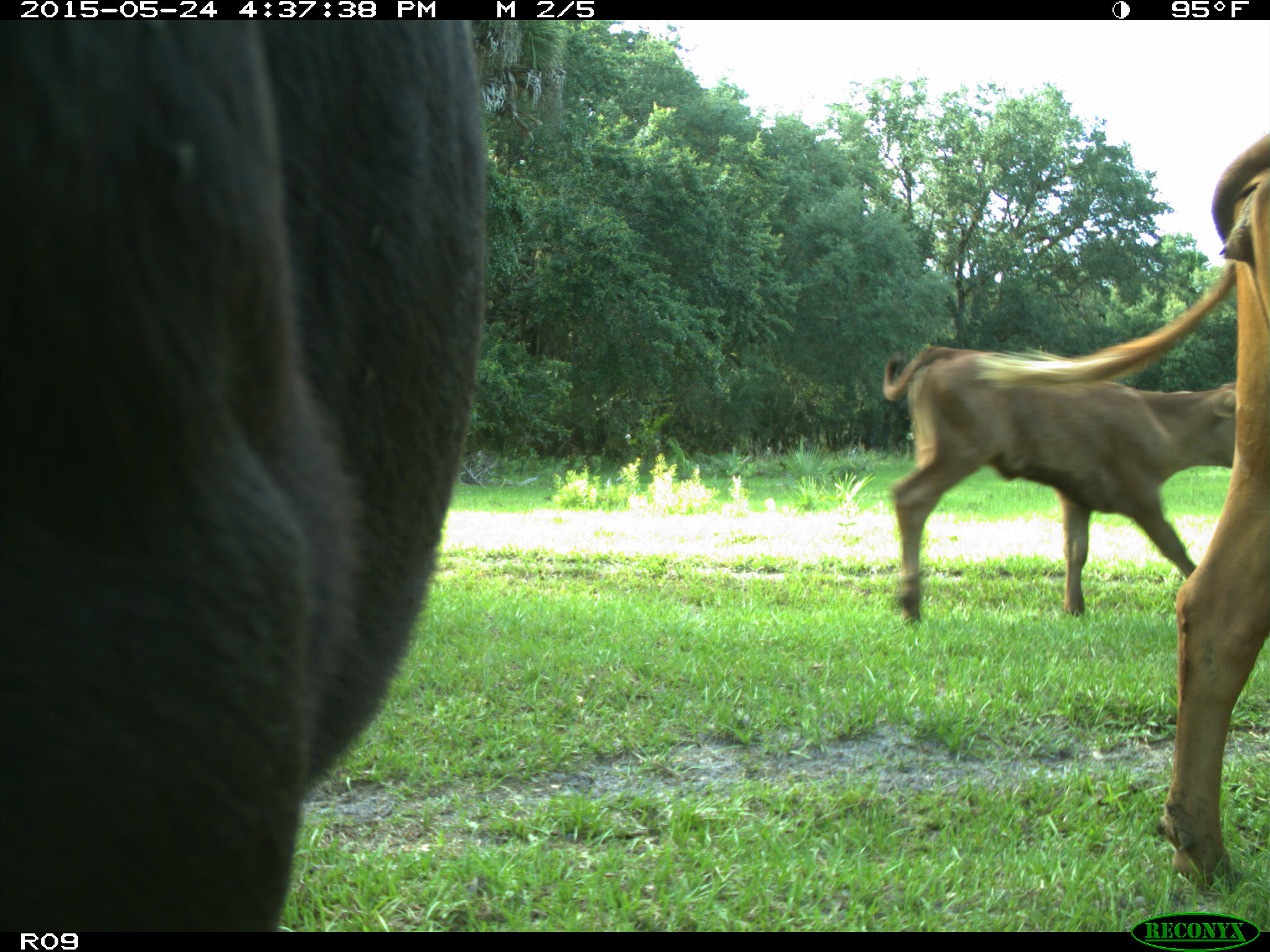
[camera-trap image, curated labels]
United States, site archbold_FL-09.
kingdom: Animalia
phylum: Chordata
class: Mammalia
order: Artiodactyla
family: Bovidae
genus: Bos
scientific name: Bos taurus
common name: domestic cow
Bos taurus (domestic cow).